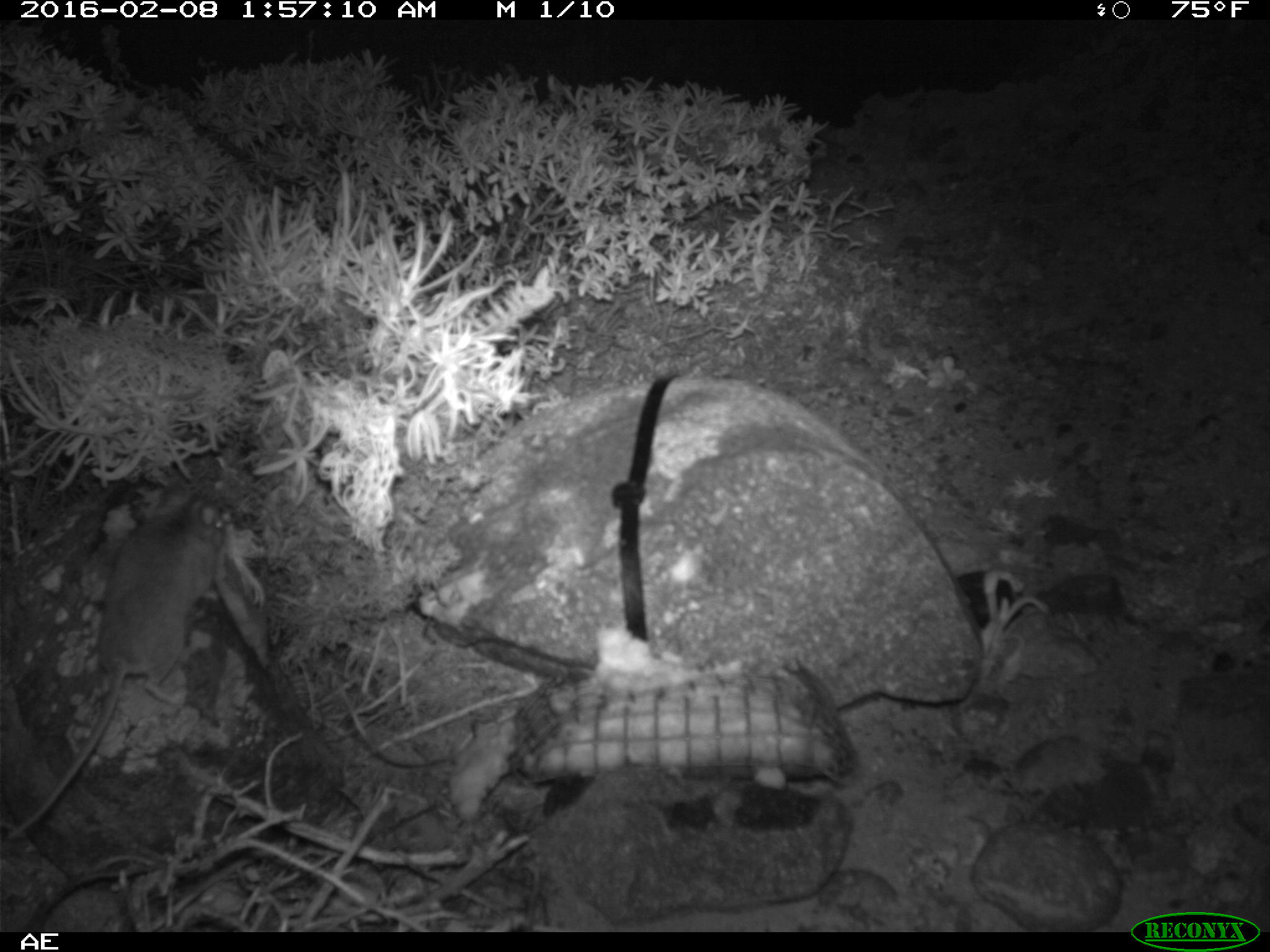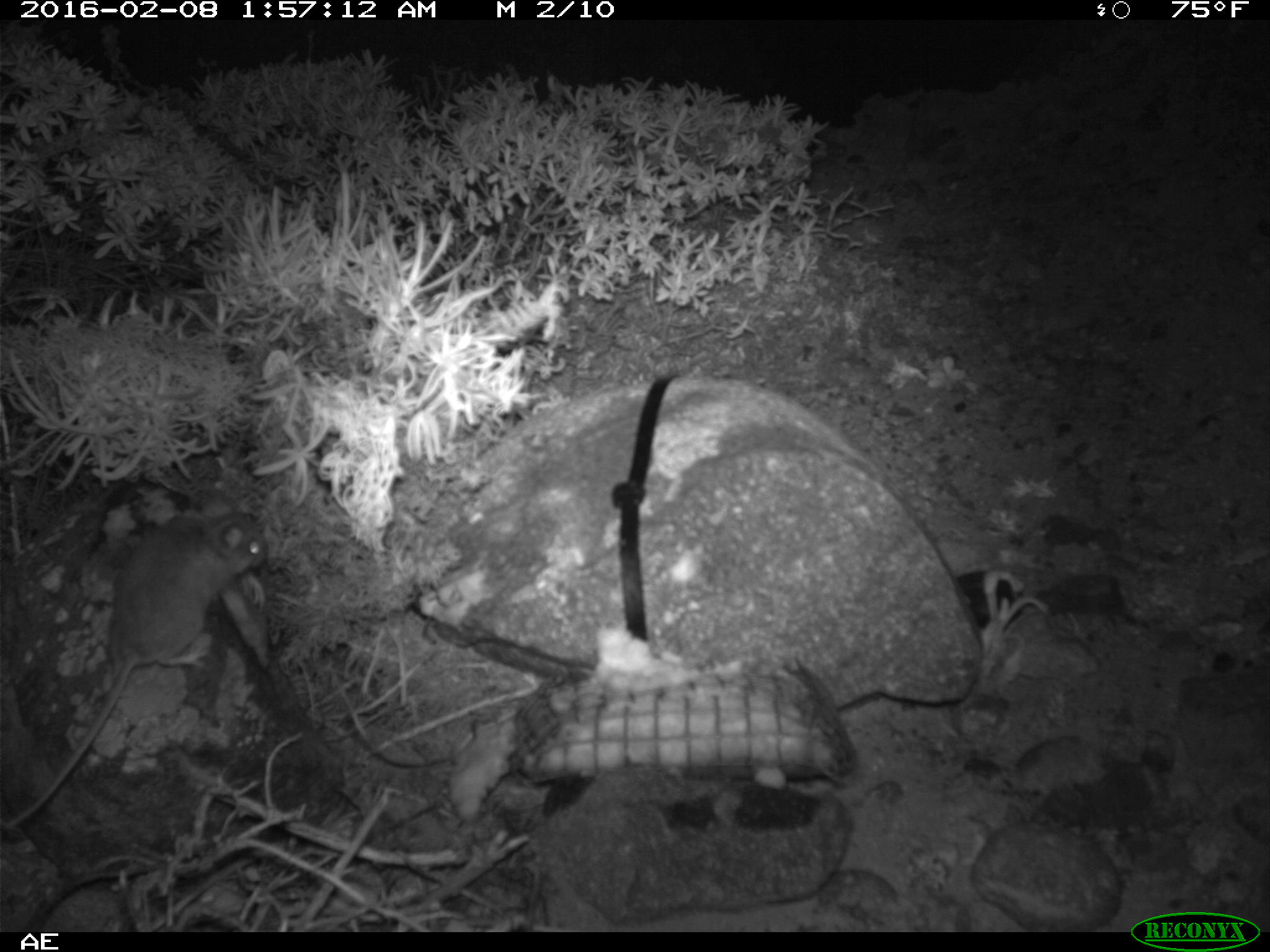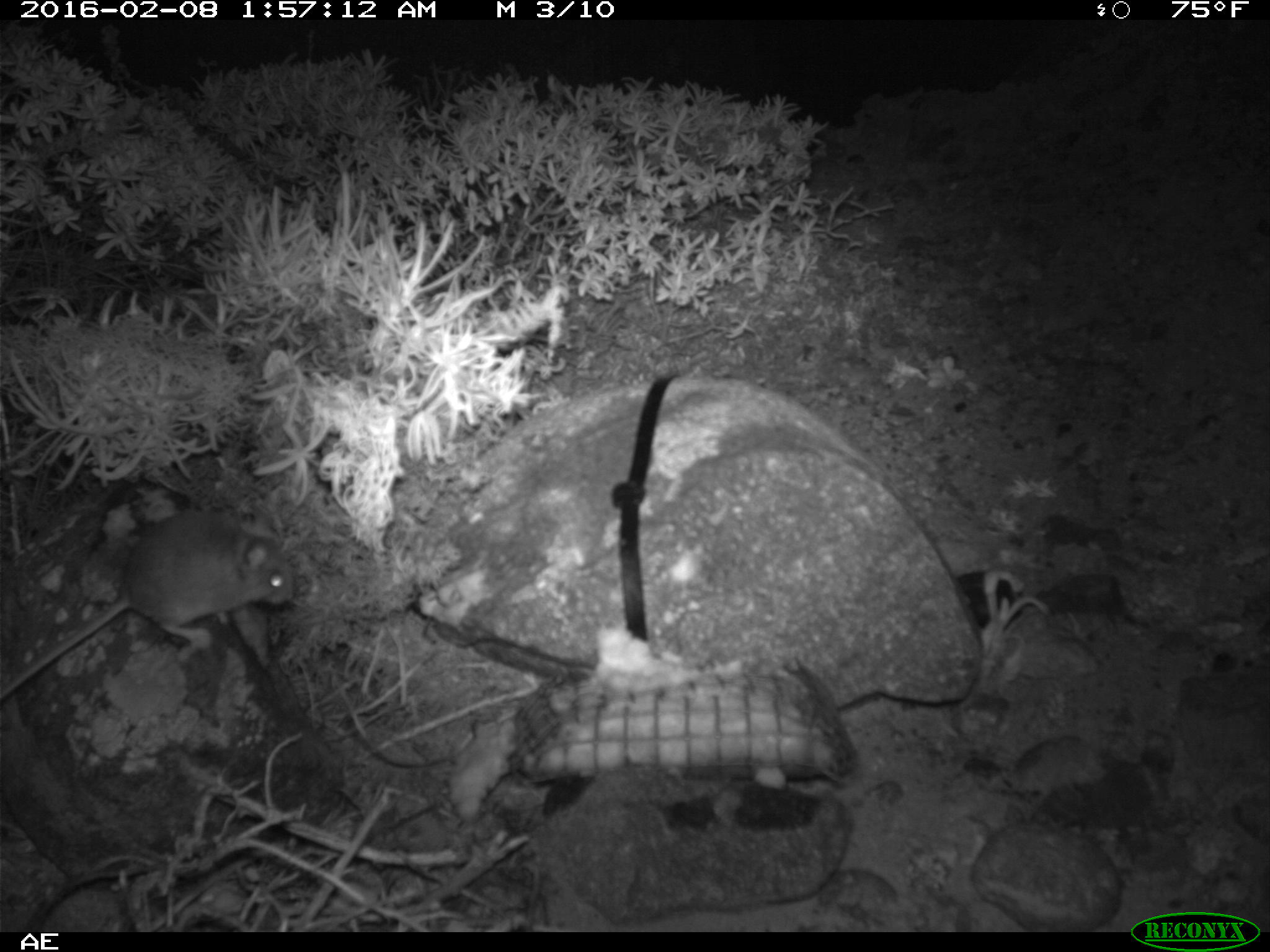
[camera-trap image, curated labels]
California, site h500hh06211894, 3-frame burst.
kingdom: Animalia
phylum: Chordata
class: Mammalia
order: Rodentia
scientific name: Rodentia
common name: rodent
Rodent (Rodentia).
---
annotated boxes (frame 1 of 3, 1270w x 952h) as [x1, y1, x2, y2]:
rodent: [5, 482, 224, 842]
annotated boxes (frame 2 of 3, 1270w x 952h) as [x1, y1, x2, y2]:
rodent: [0, 509, 267, 835]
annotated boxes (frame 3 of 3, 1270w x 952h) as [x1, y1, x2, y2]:
rodent: [0, 507, 290, 699]